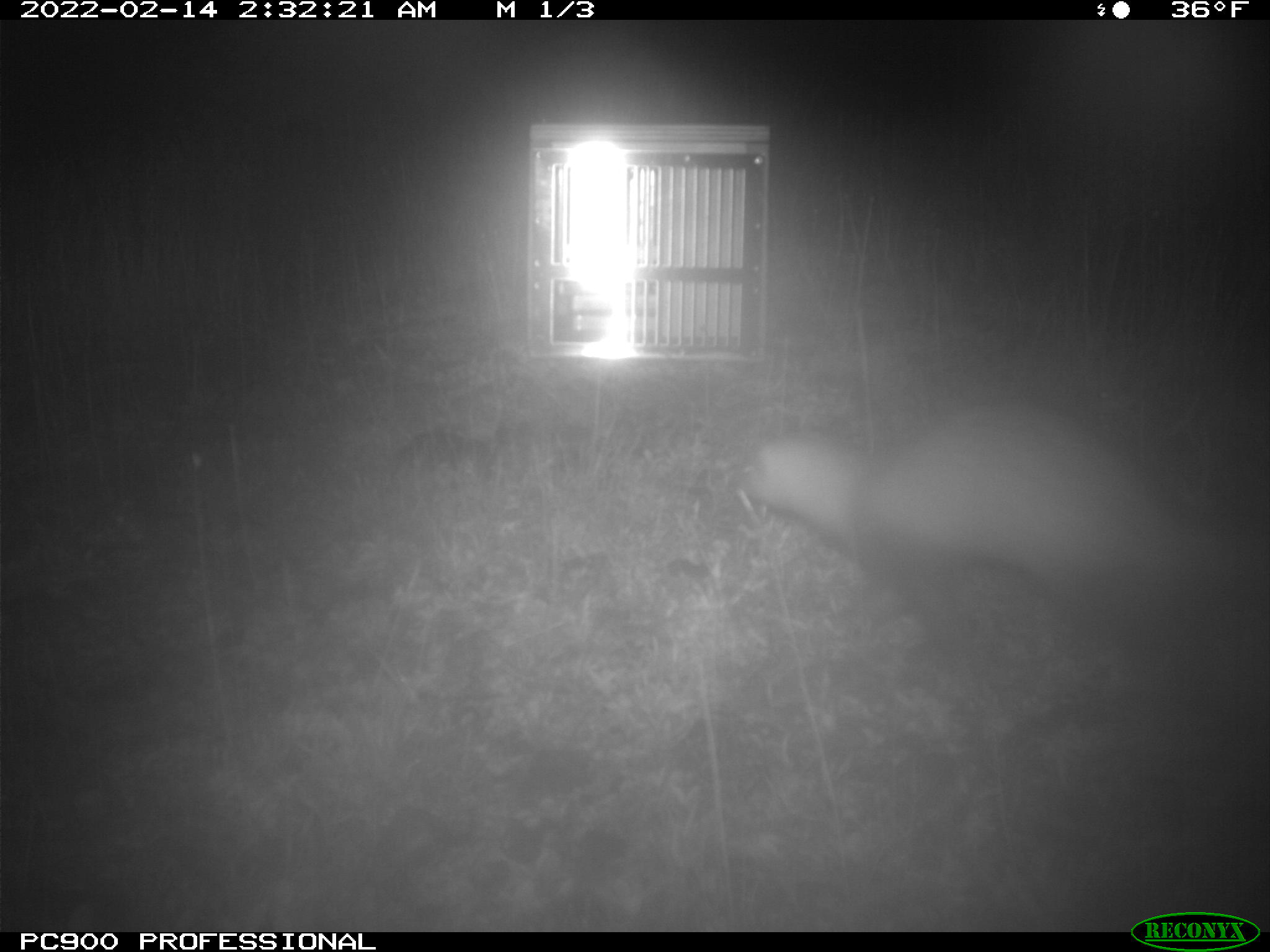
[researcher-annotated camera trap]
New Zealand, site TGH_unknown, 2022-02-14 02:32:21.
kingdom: Animalia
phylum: Chordata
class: Mammalia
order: Carnivora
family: Mustelidae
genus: Mustela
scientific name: Mustela furo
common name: ferret